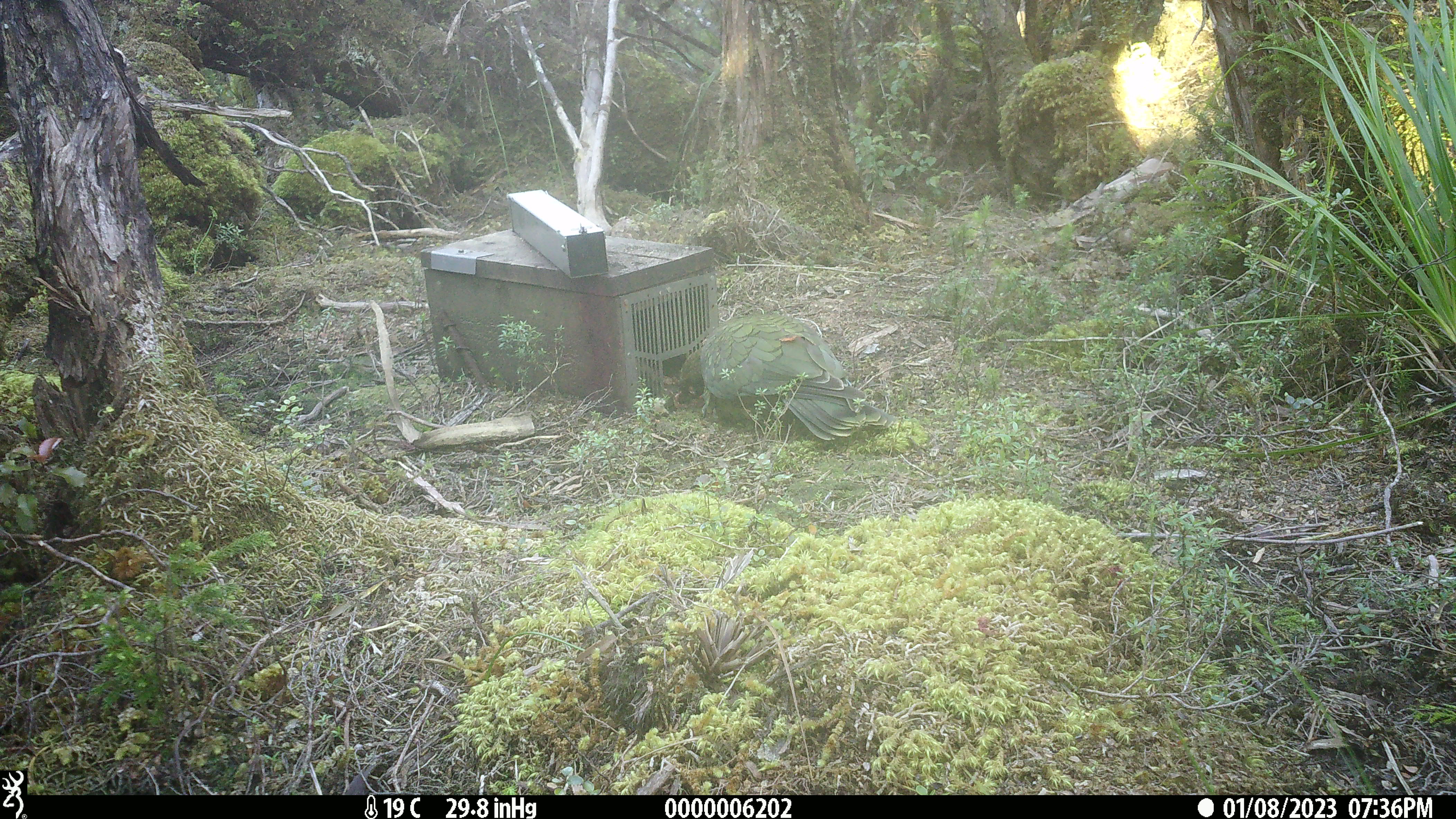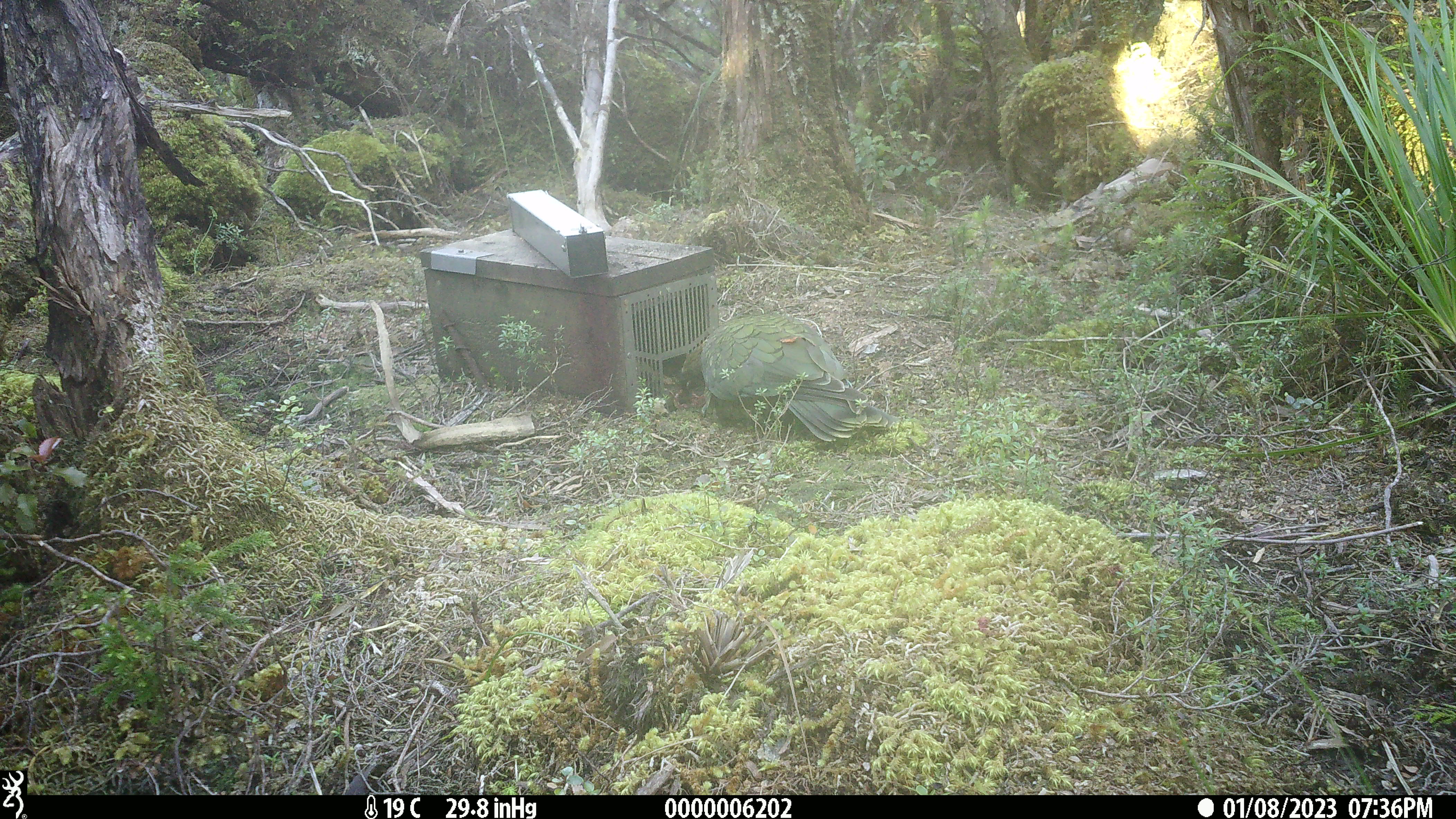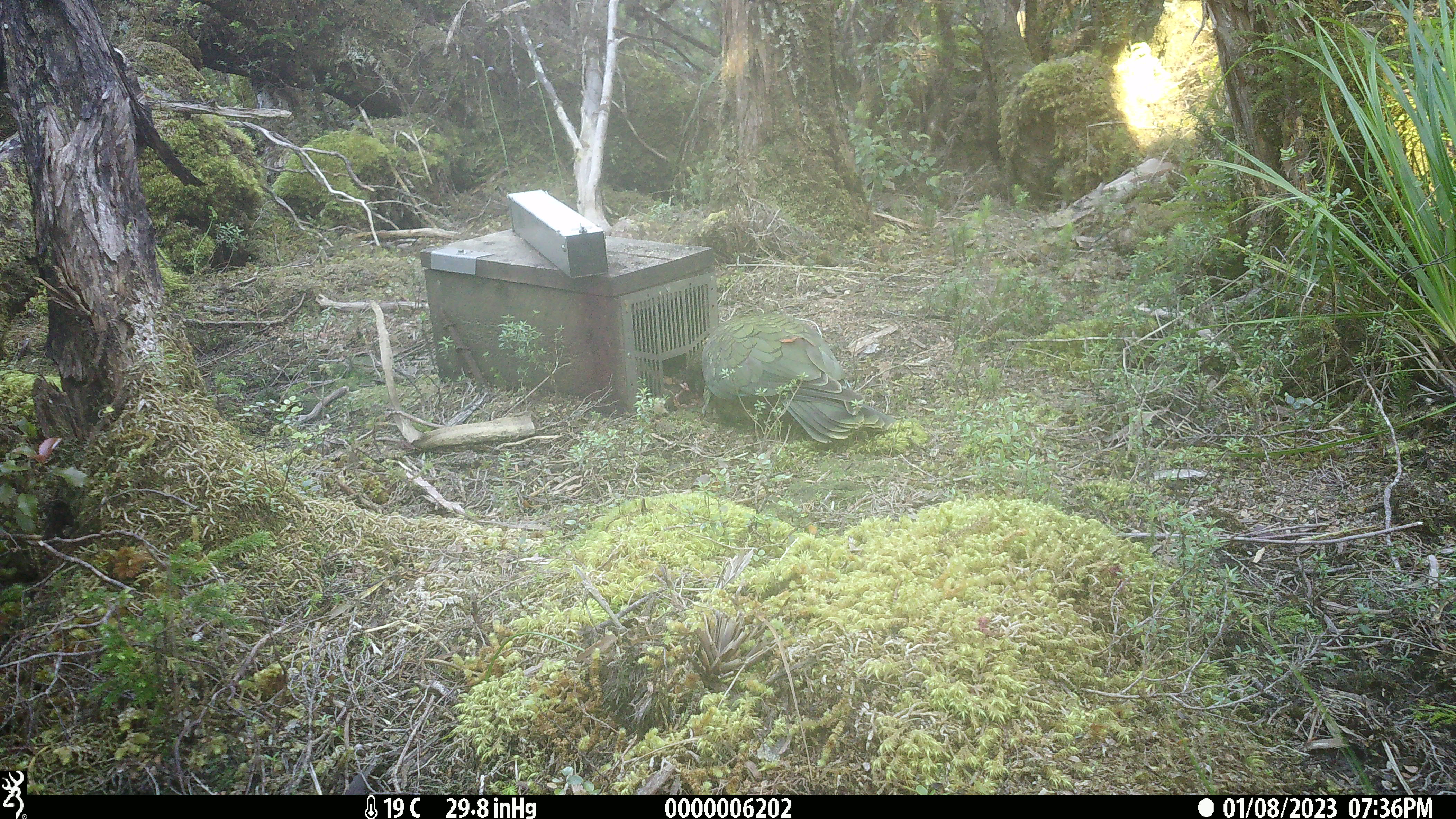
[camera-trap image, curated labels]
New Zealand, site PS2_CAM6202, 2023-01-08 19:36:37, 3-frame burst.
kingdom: Animalia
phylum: Chordata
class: Aves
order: Psittaciformes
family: Strigopidae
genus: Nestor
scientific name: Nestor notabilis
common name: kea